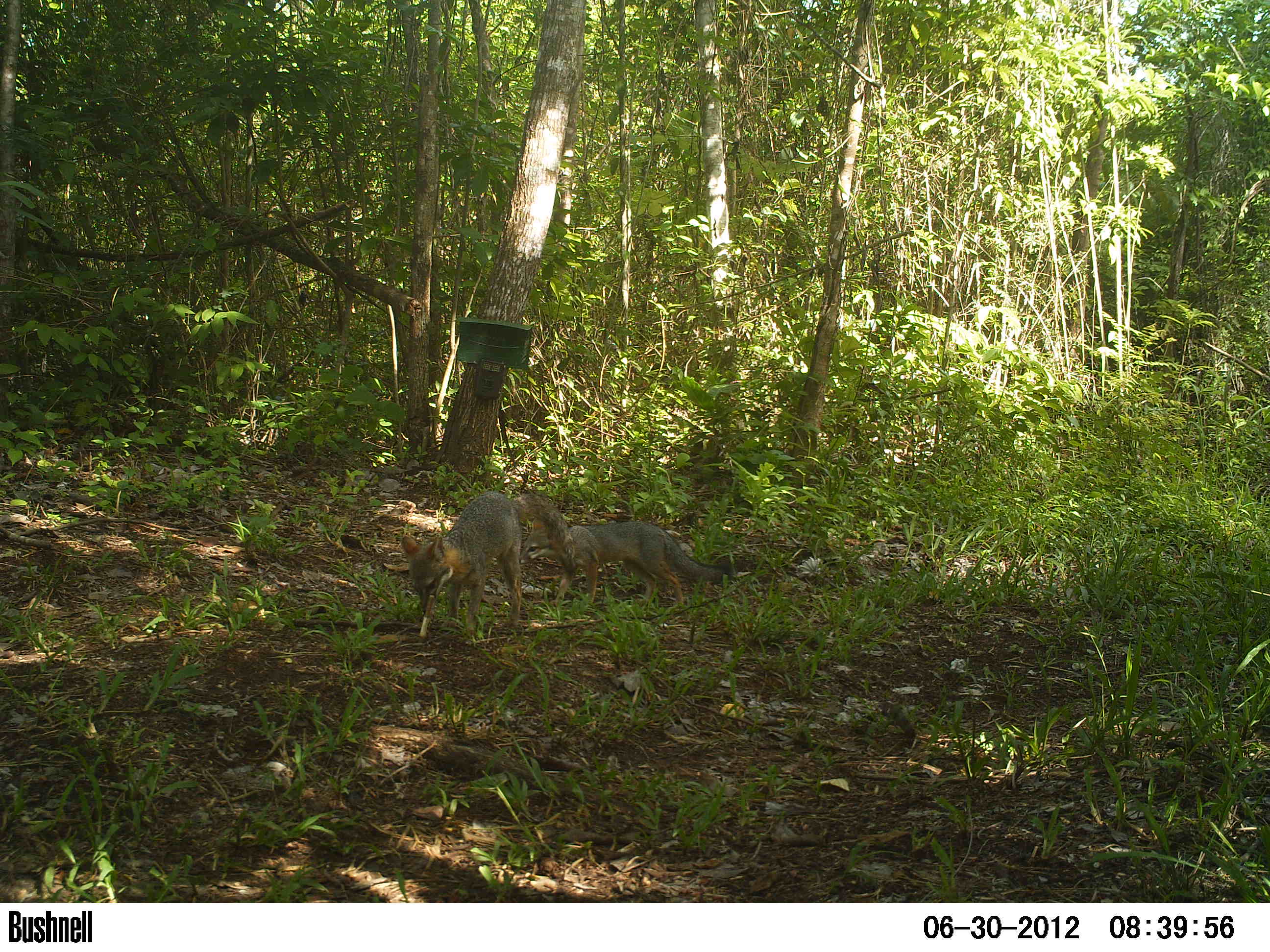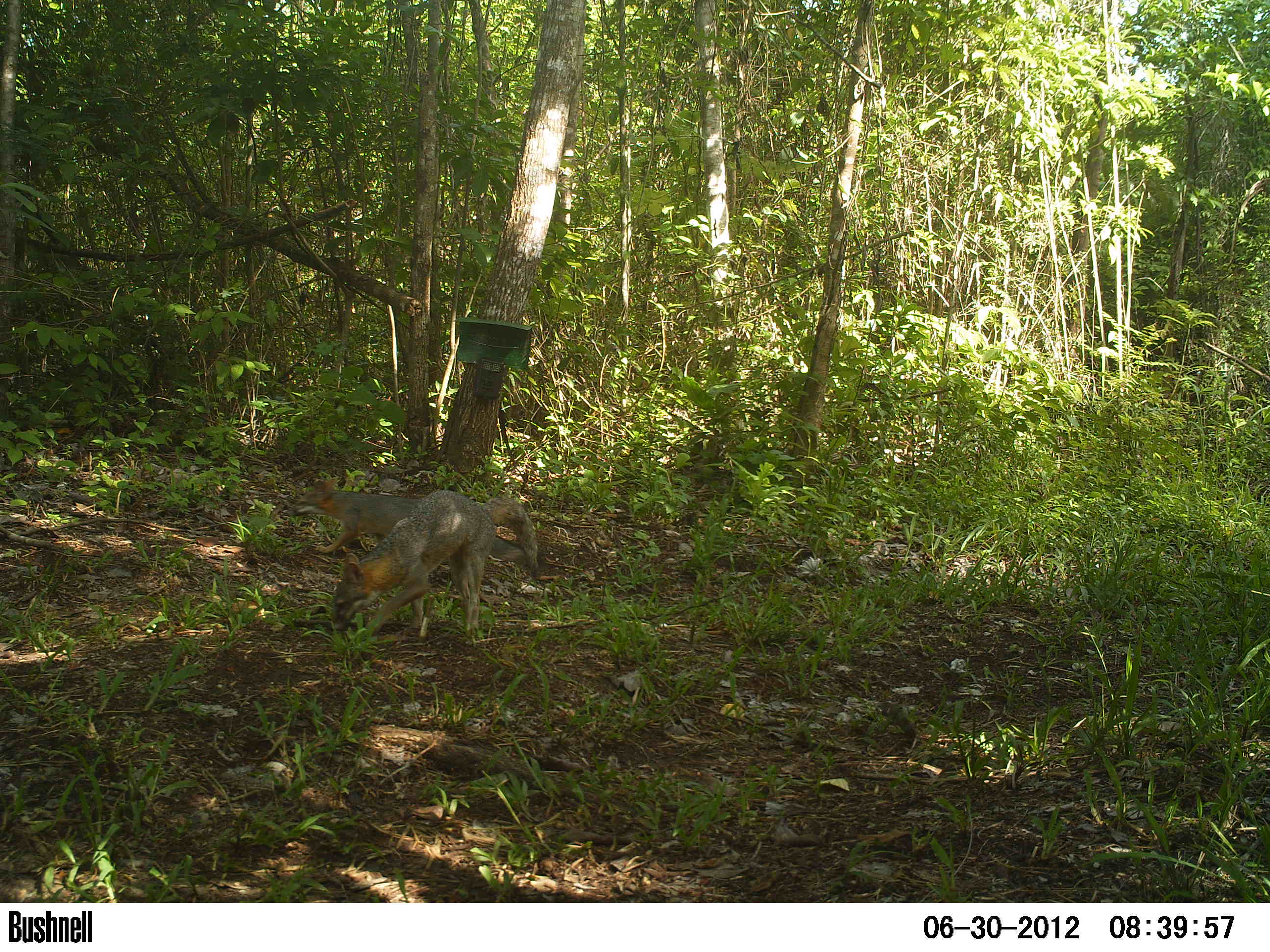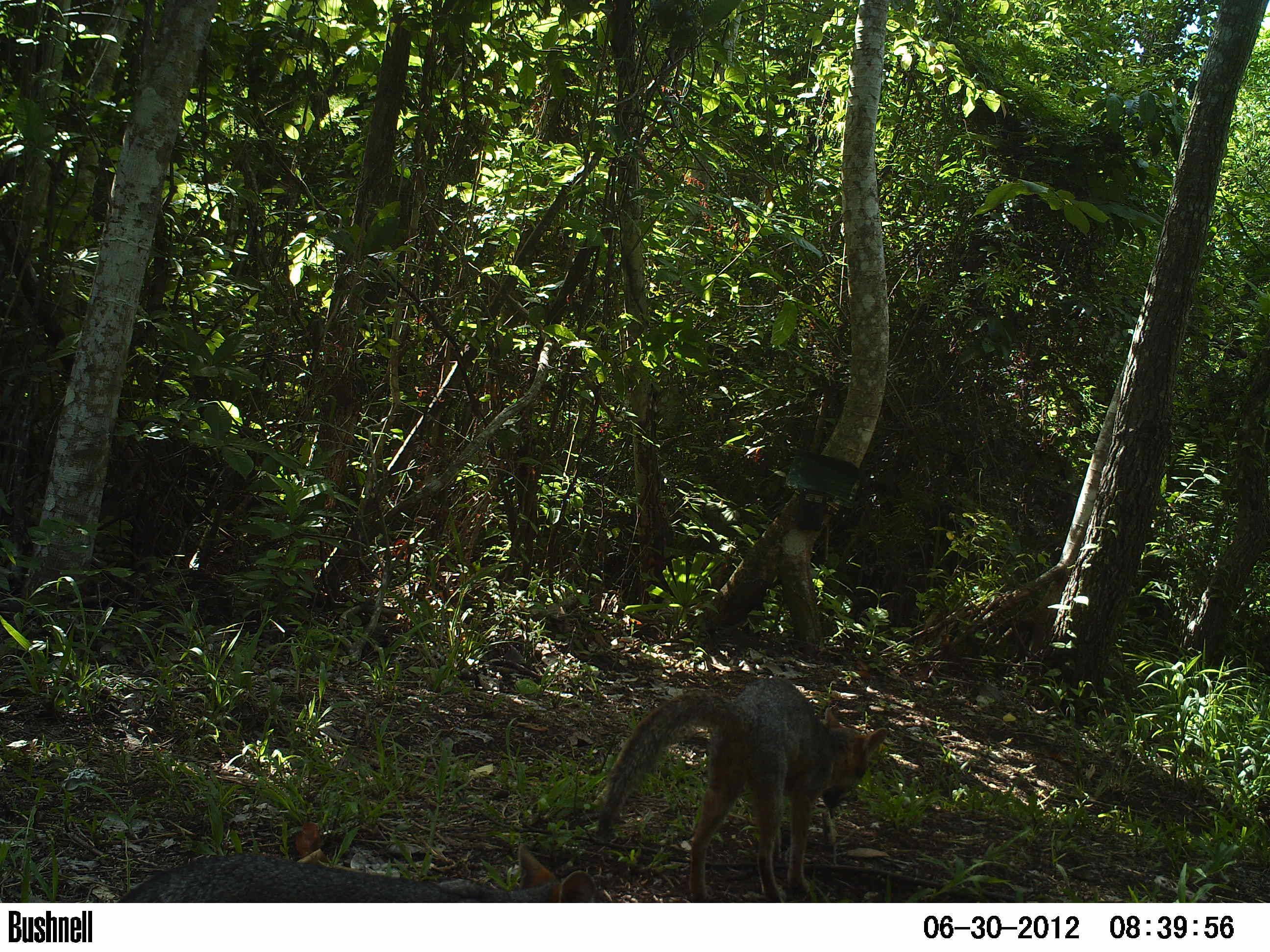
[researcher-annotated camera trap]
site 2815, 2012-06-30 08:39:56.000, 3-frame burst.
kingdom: Animalia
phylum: Chordata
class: Mammalia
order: Carnivora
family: Canidae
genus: Urocyon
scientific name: Urocyon cinereoargenteus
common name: gray fox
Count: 2.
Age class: adult.